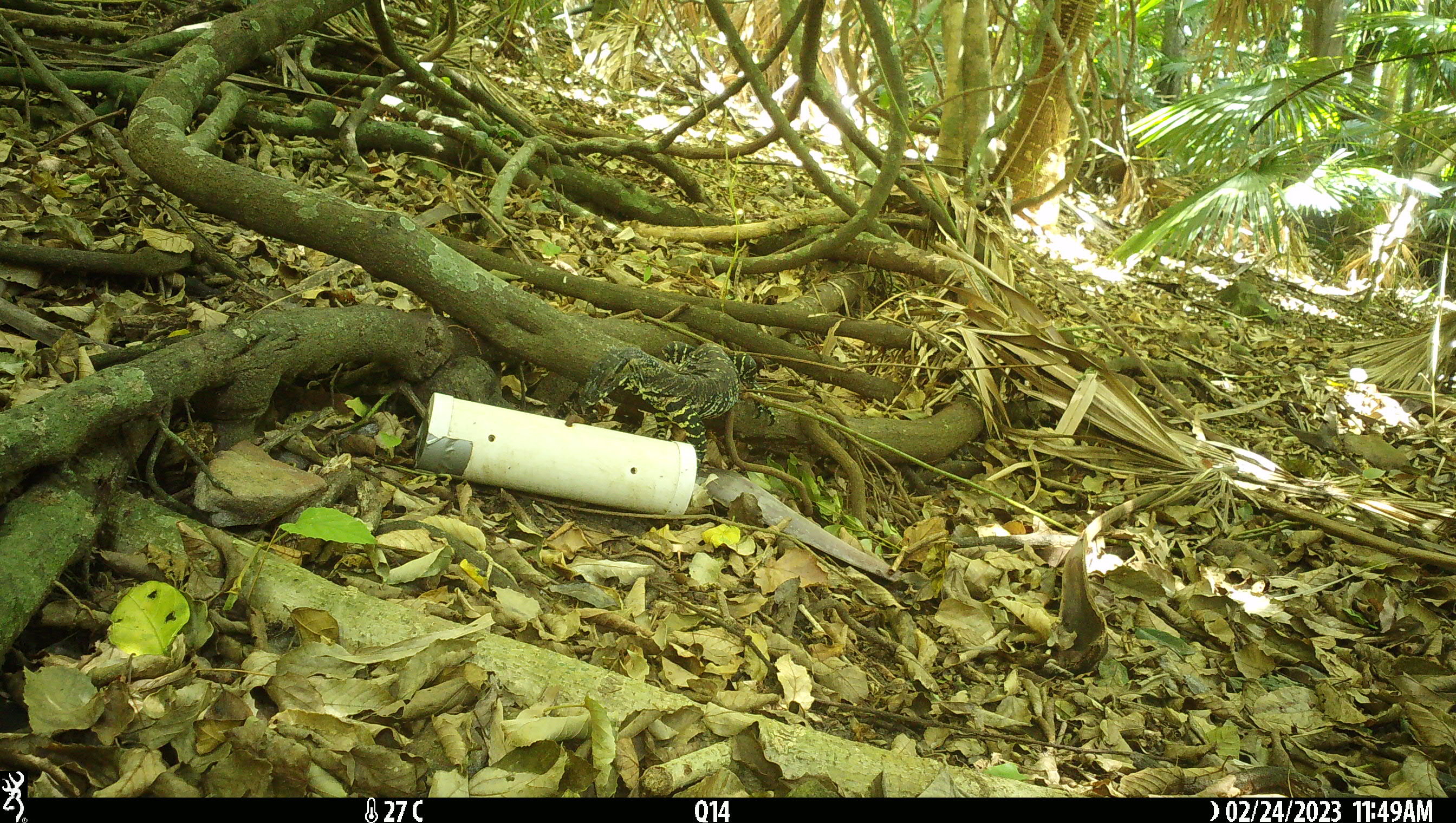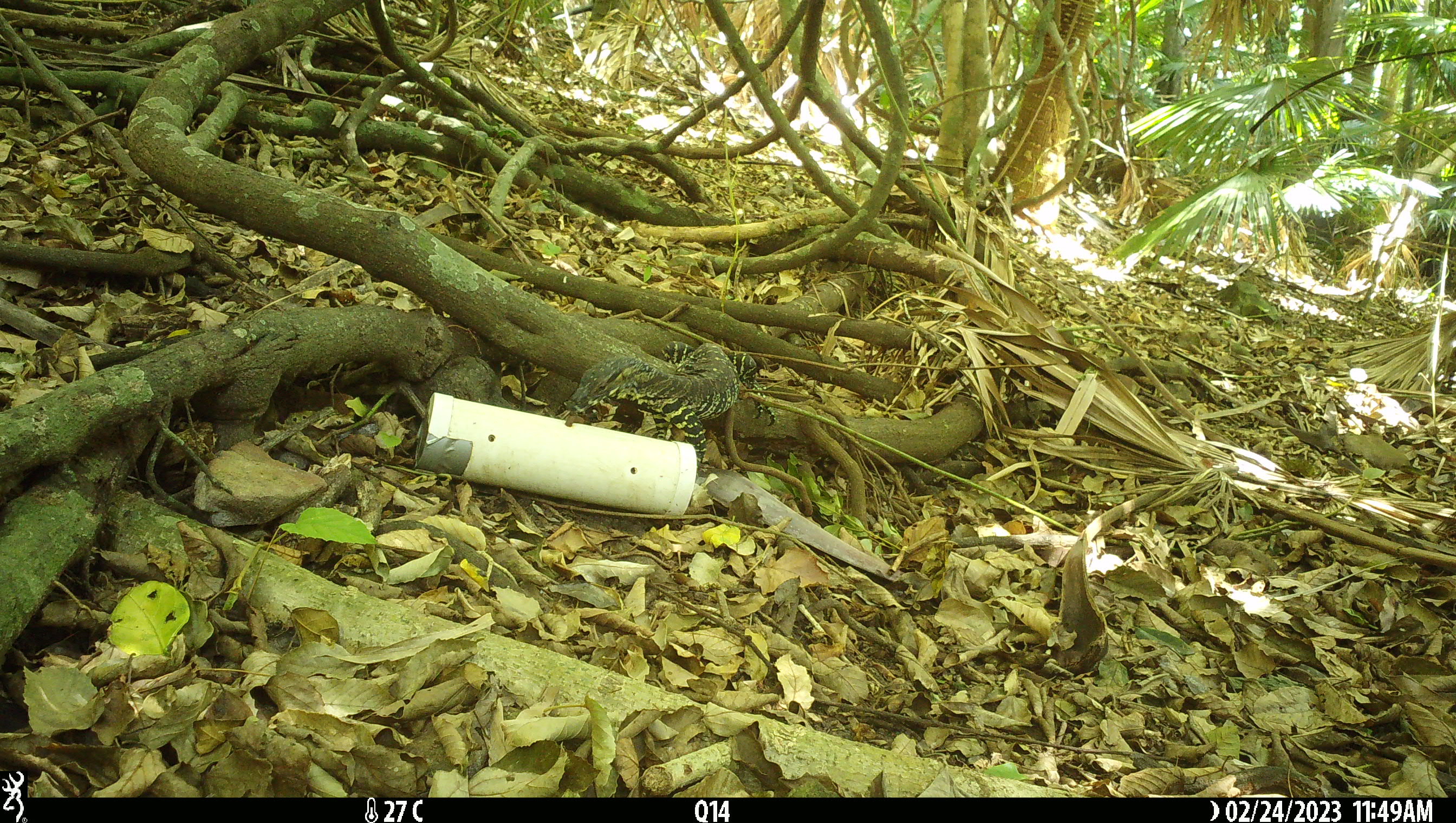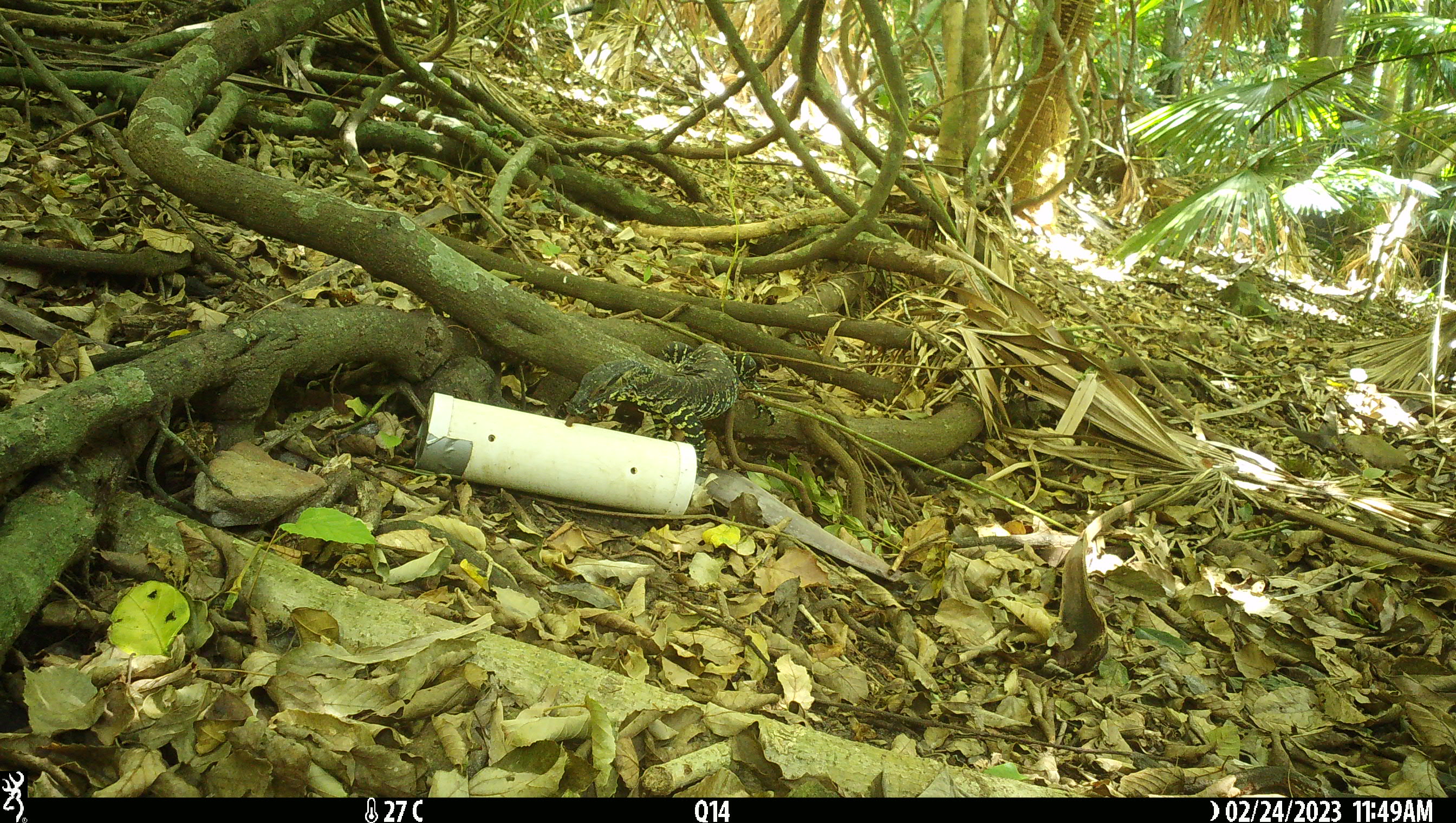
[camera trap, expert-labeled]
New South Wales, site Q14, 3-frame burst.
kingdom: Animalia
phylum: Chordata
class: Reptilia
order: Squamata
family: Varanidae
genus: Varanus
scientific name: Varanus varius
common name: lace monitor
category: goanna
Goanna (lace monitor) (Varanus varius).